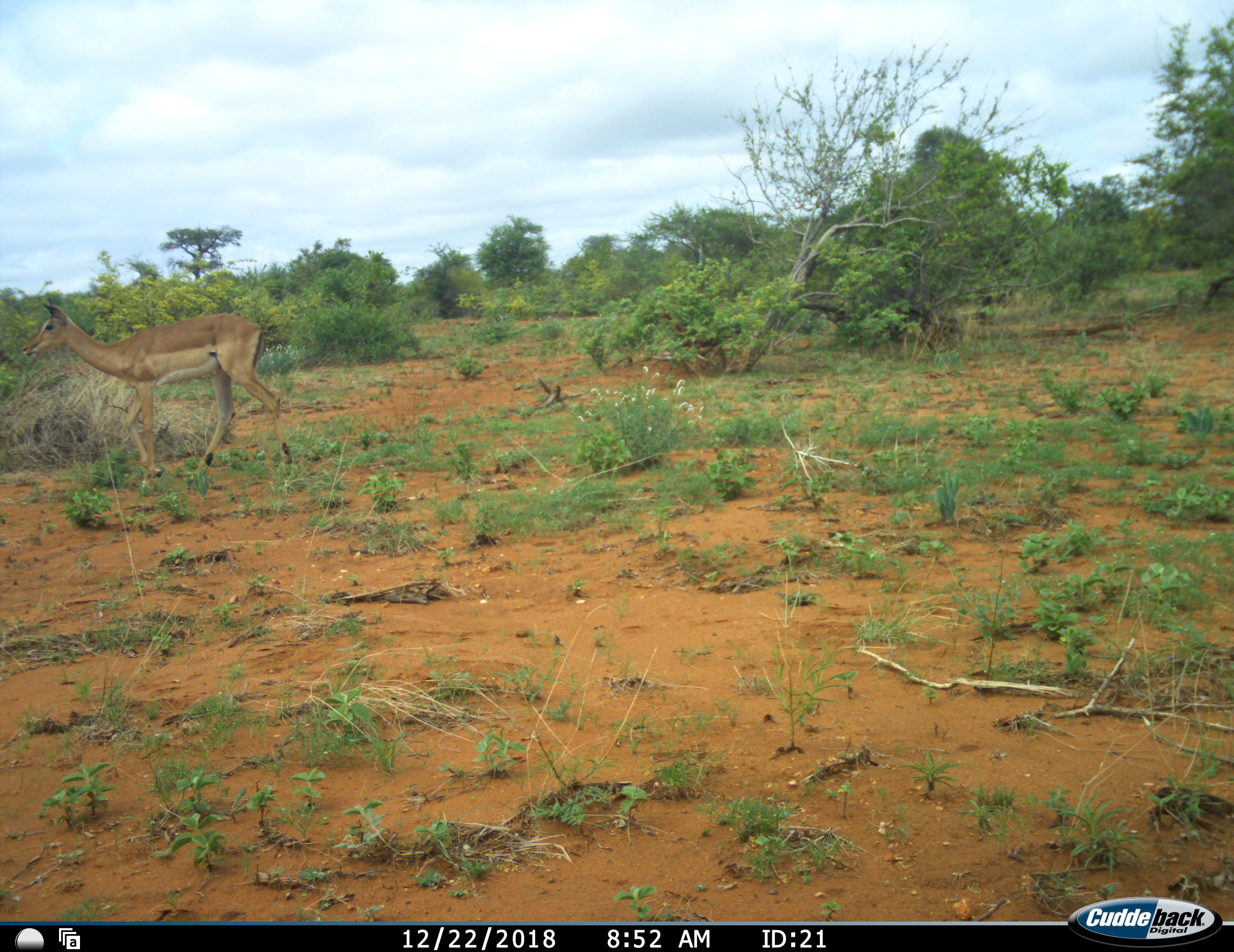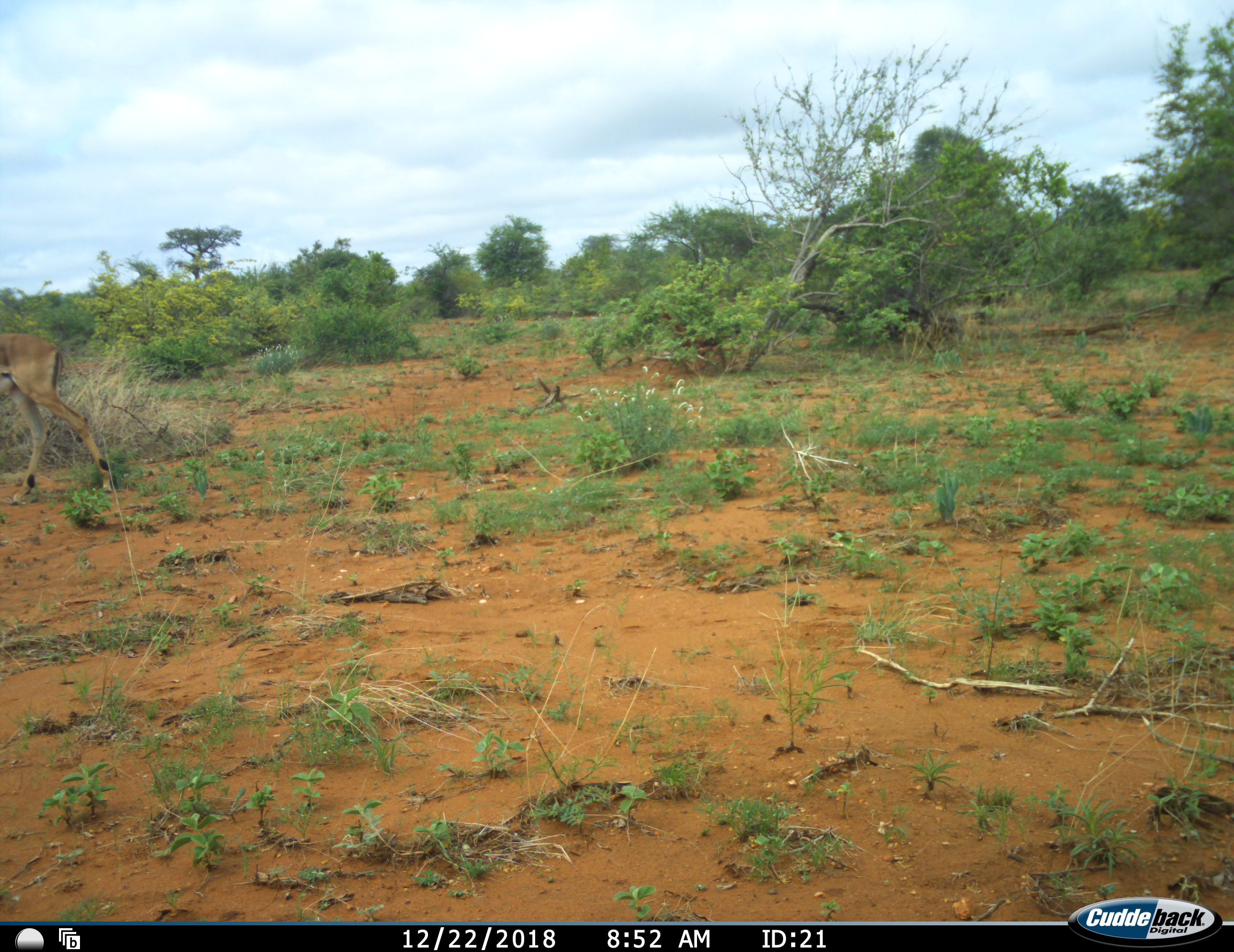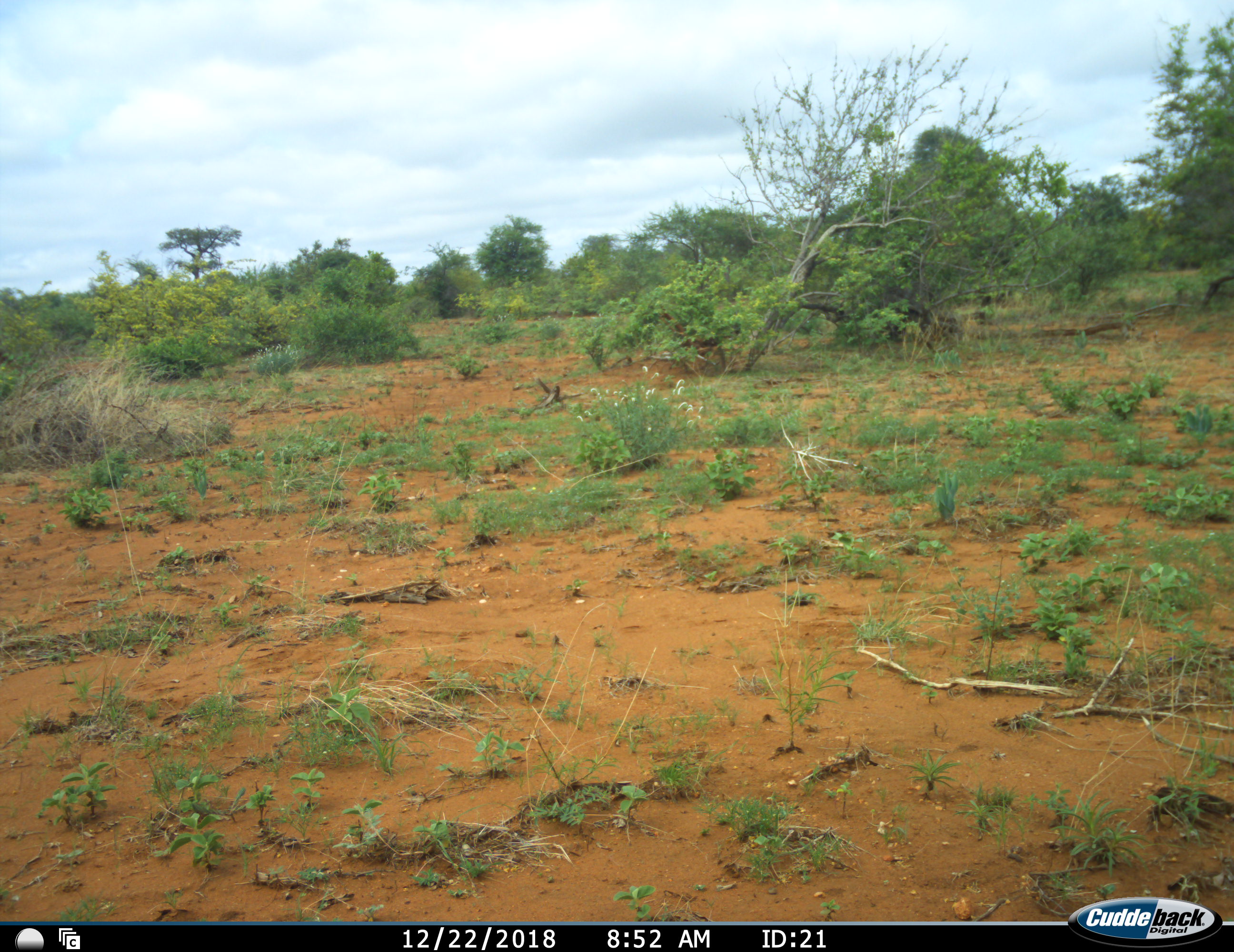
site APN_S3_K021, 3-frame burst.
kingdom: Animalia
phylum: Chordata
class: Mammalia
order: Artiodactyla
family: Bovidae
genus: Aepyceros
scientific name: Aepyceros melampus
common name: impala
Impala (Aepyceros melampus), count 1. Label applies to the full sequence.